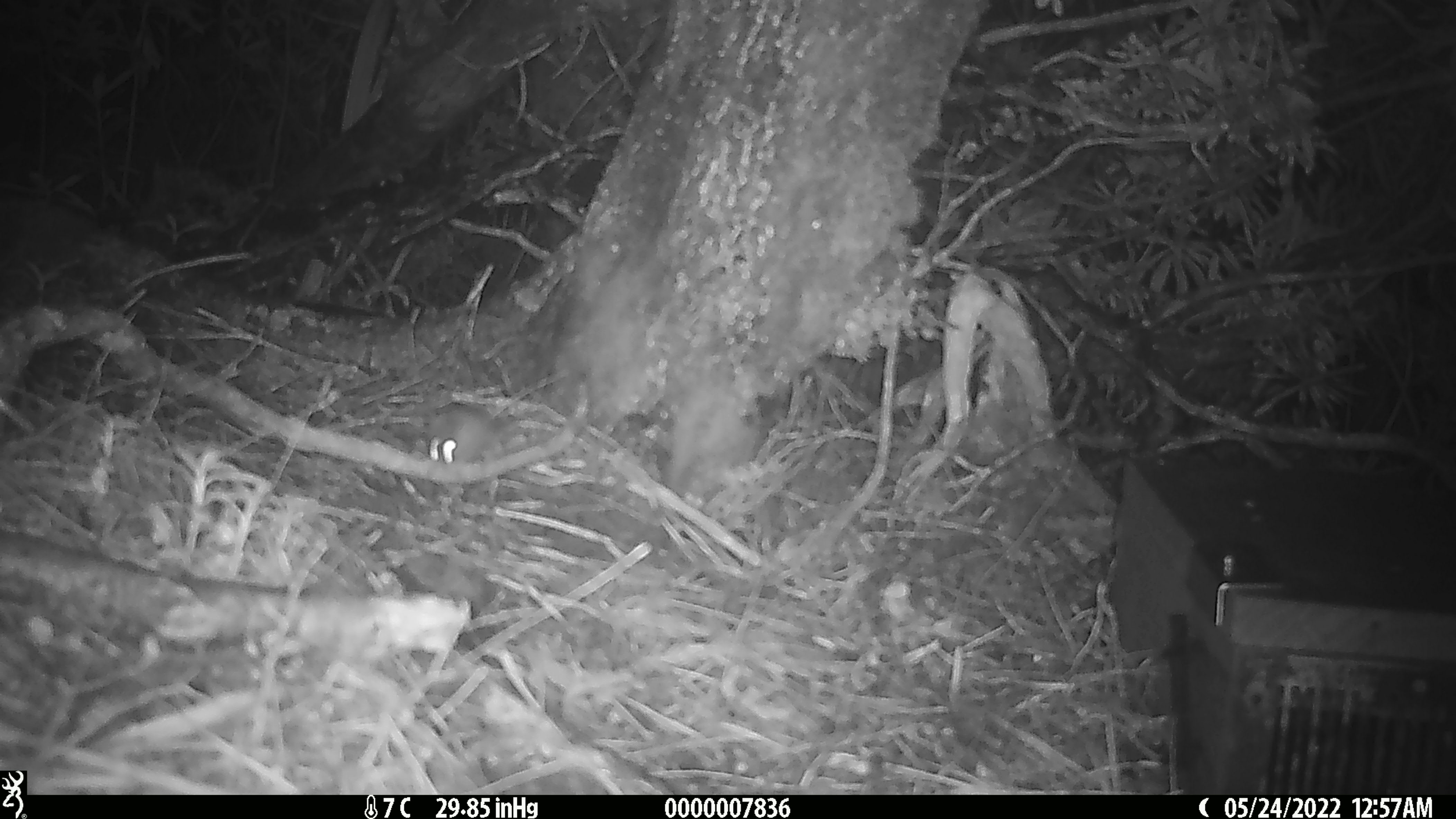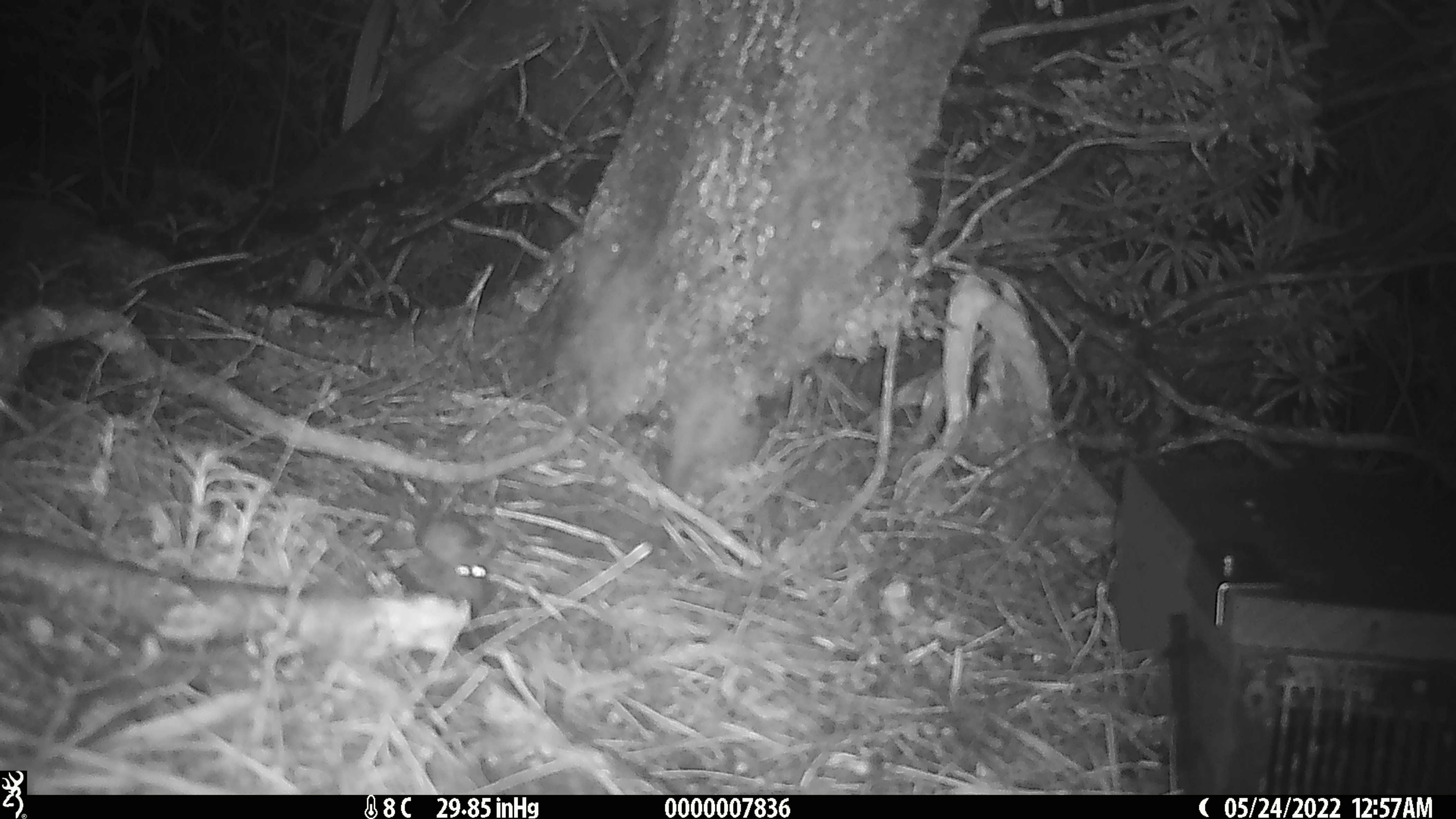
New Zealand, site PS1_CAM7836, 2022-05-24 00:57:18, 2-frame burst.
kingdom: Animalia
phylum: Chordata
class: Mammalia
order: Rodentia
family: Muridae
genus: Mus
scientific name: Mus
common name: mouse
Mouse (Mus).